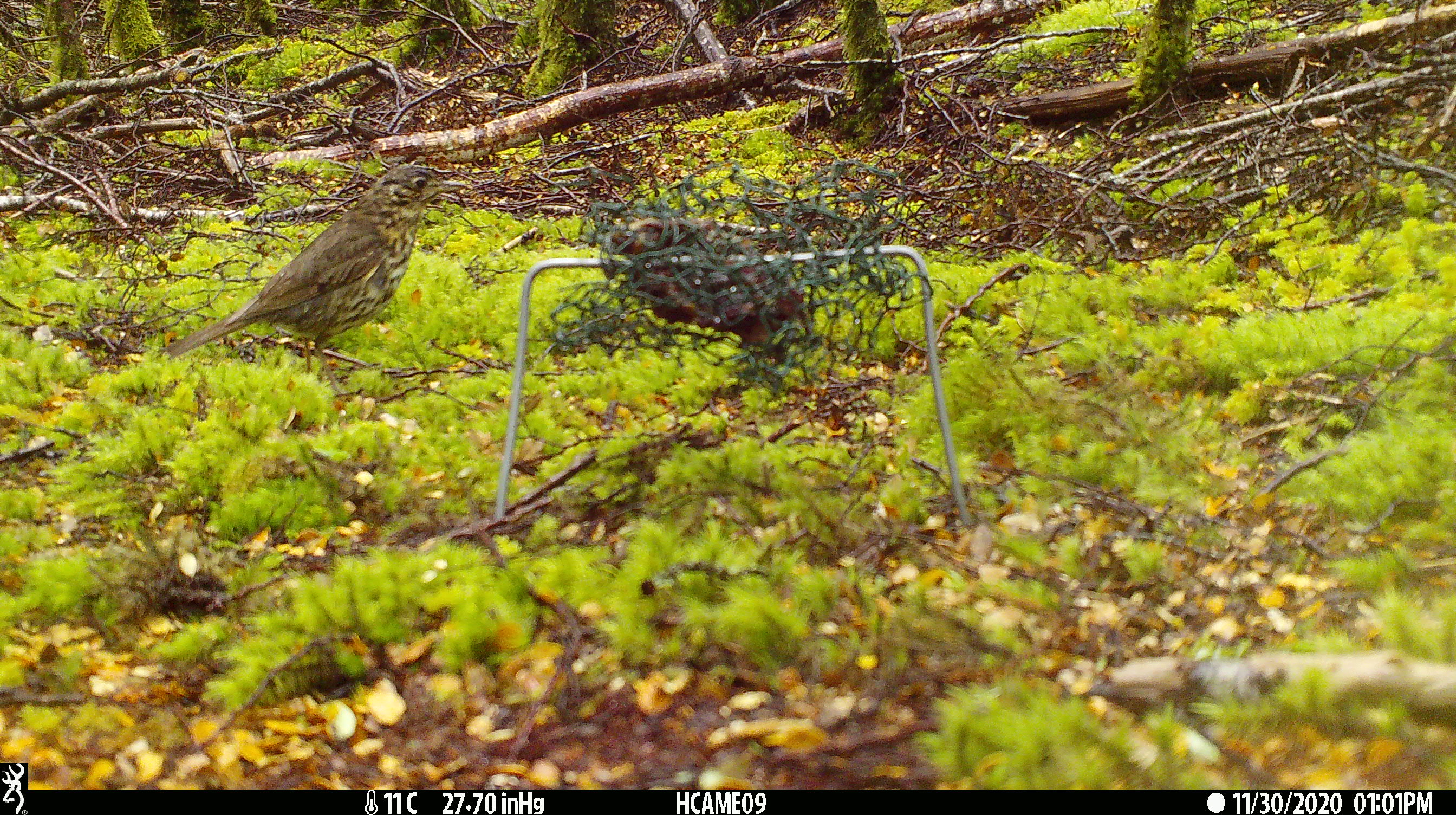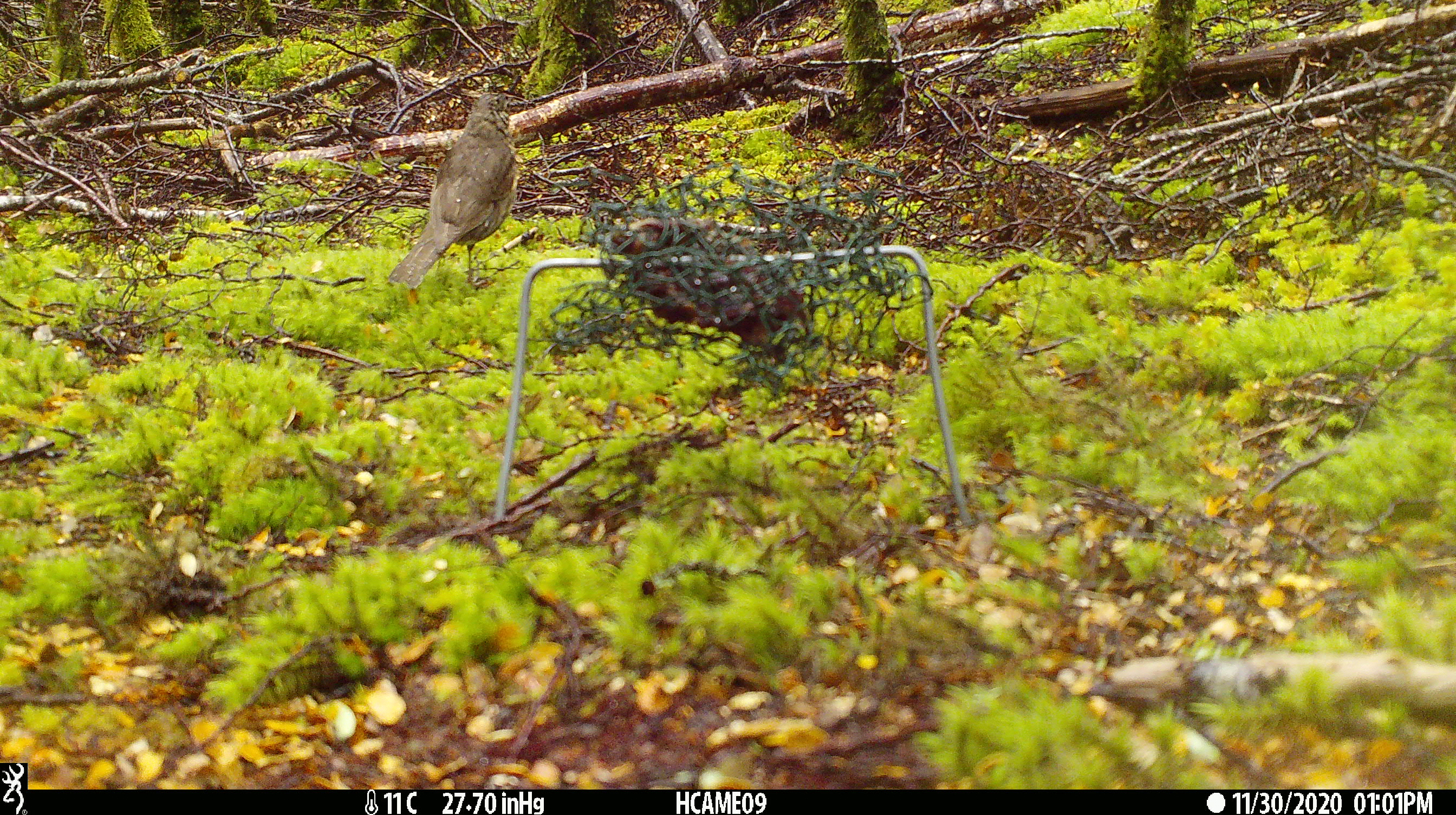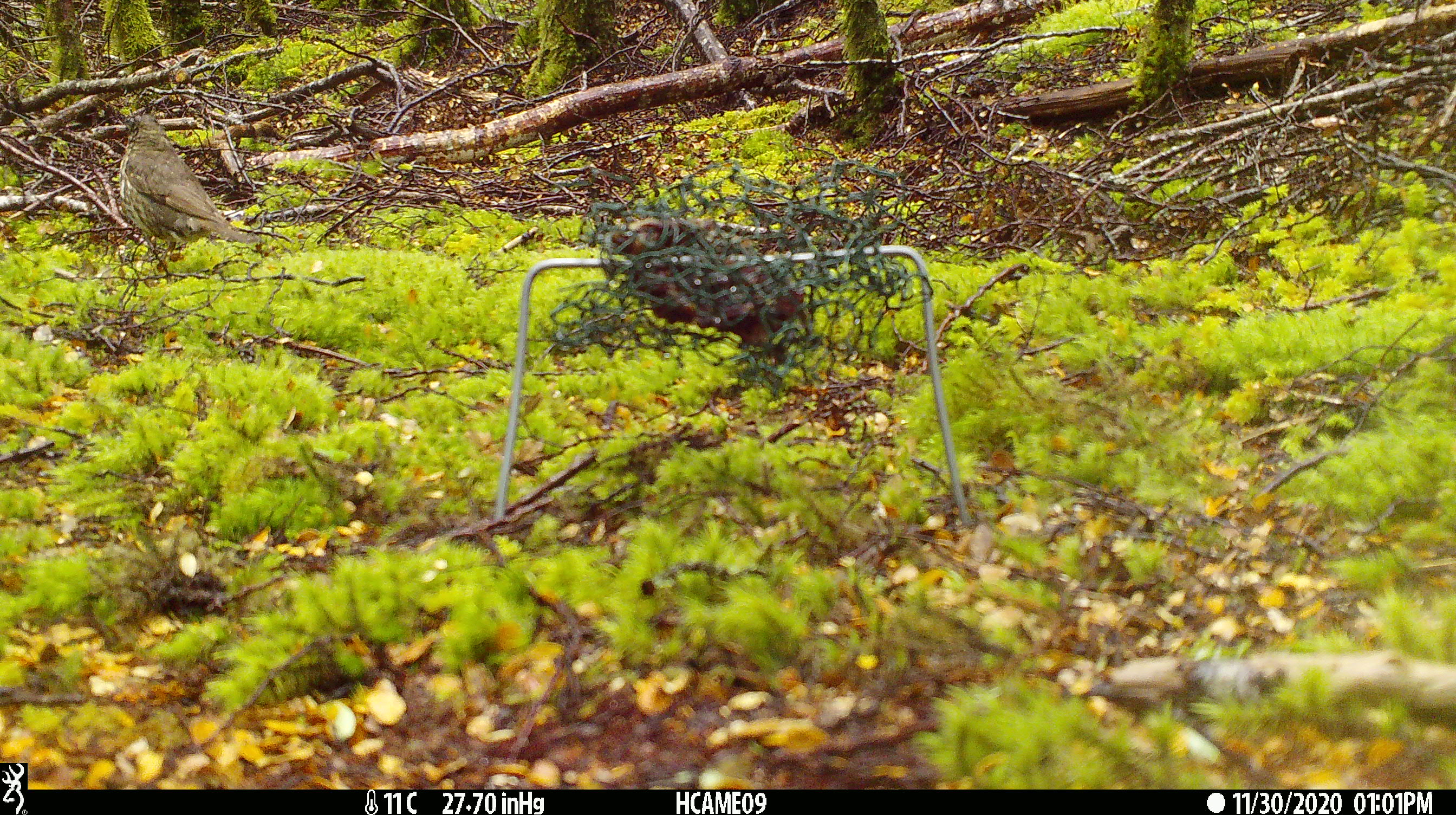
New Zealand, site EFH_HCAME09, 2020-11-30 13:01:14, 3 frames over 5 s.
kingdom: Animalia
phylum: Chordata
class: Aves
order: Passeriformes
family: Turdidae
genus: Turdus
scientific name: Turdus philomelos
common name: song thrush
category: thrush